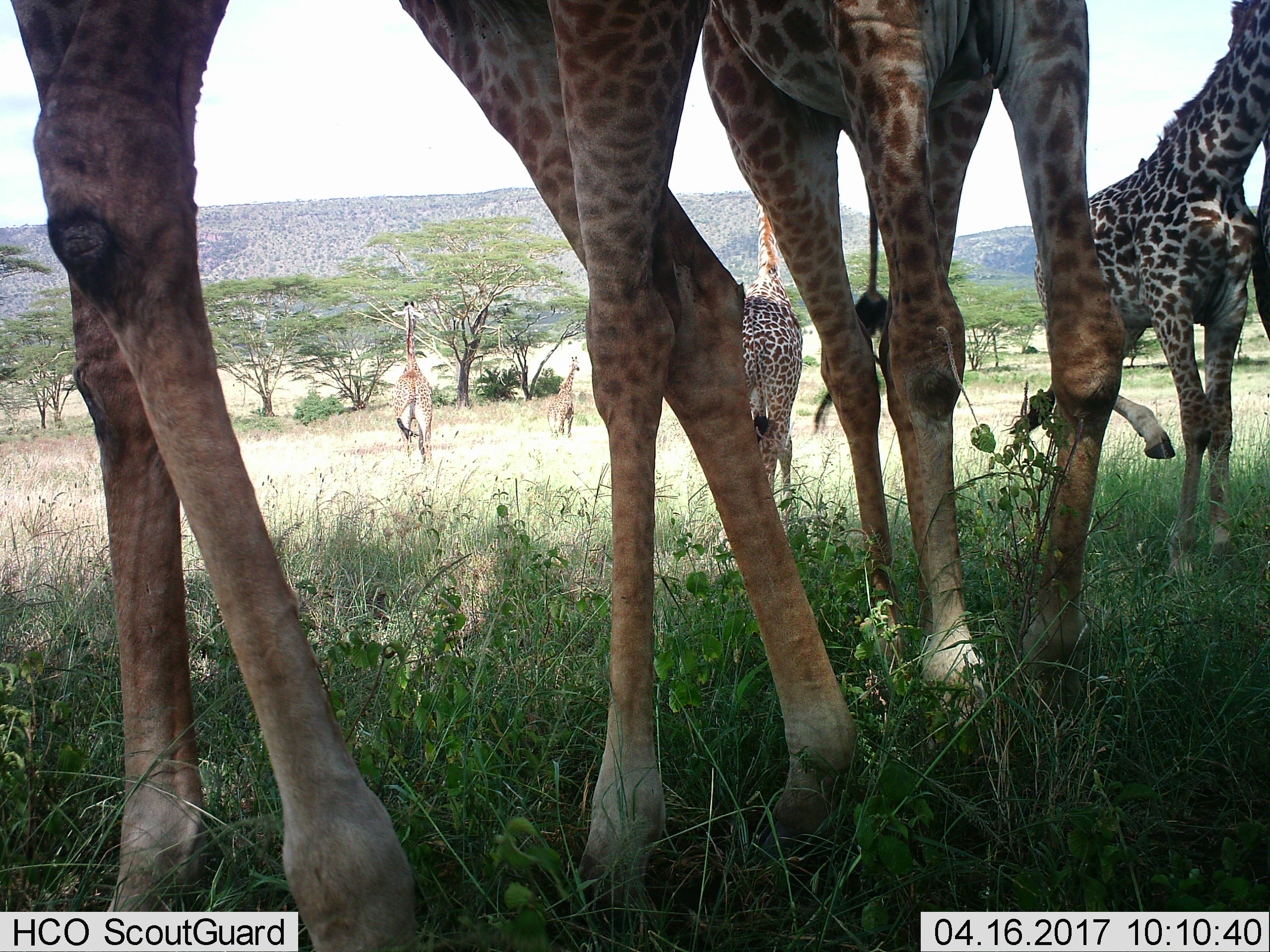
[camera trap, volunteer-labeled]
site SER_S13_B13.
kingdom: Animalia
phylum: Chordata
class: Mammalia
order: Artiodactyla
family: Giraffidae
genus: Giraffa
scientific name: Giraffa camelopardalis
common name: giraffe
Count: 7.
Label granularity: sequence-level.